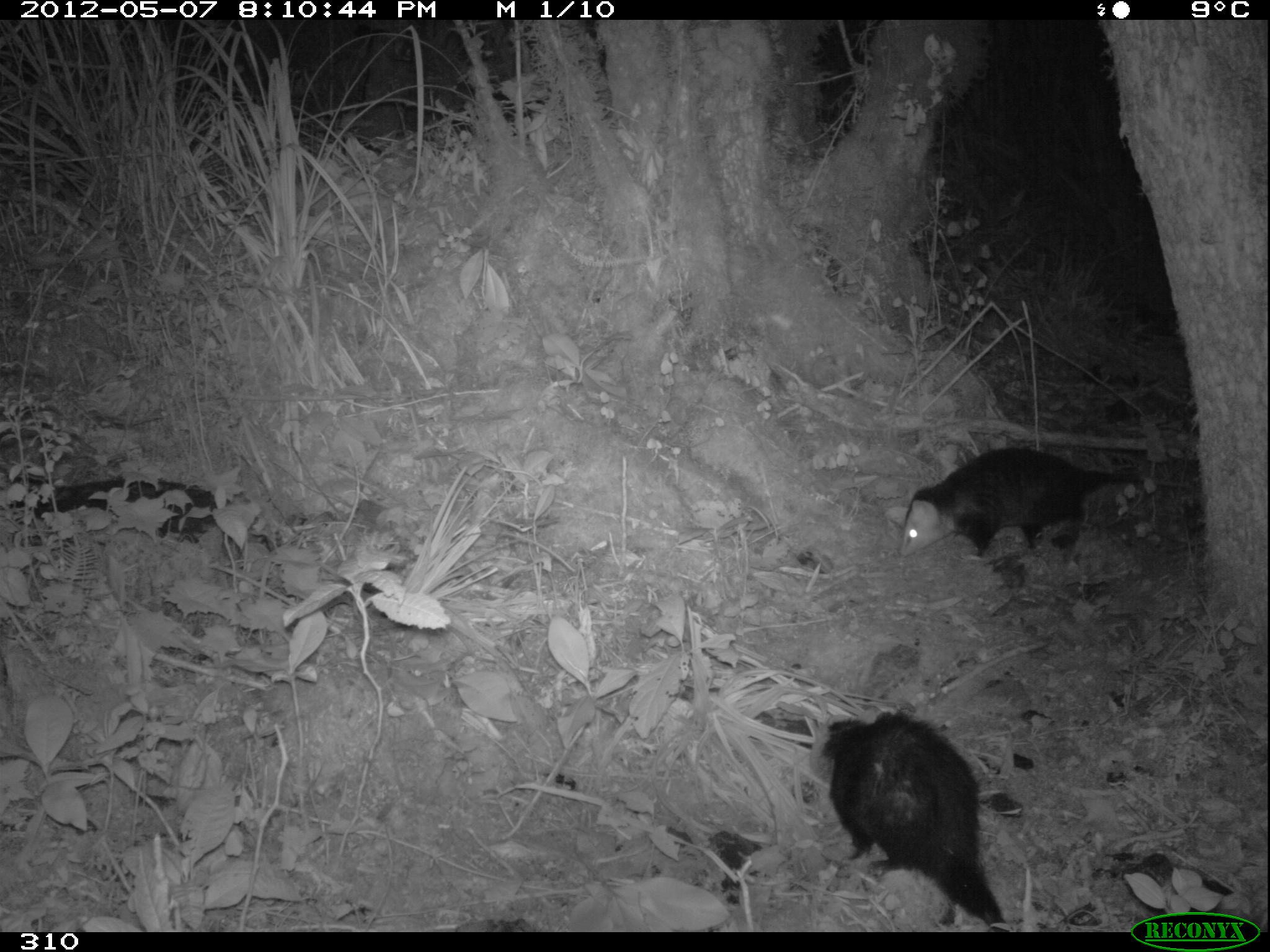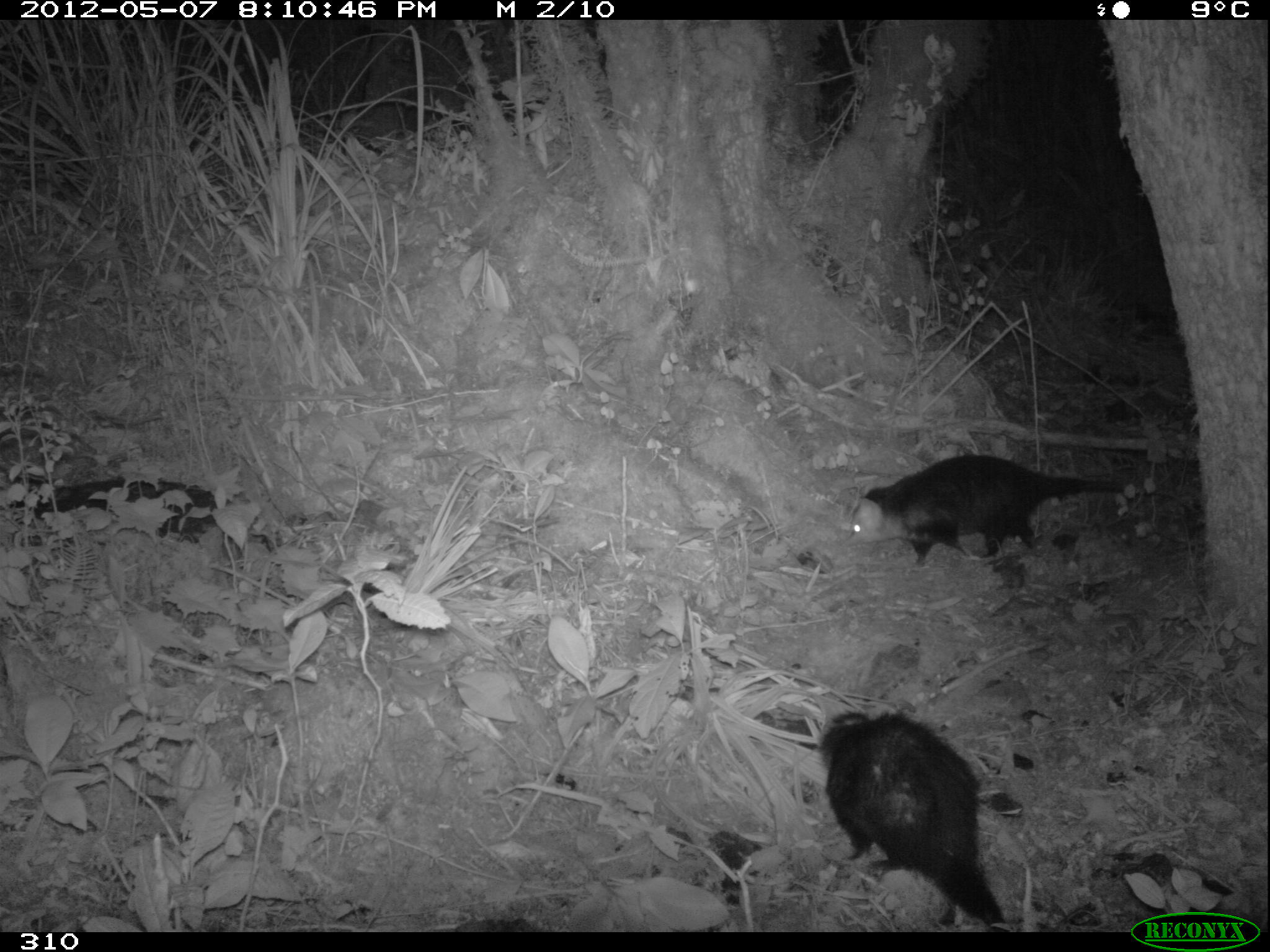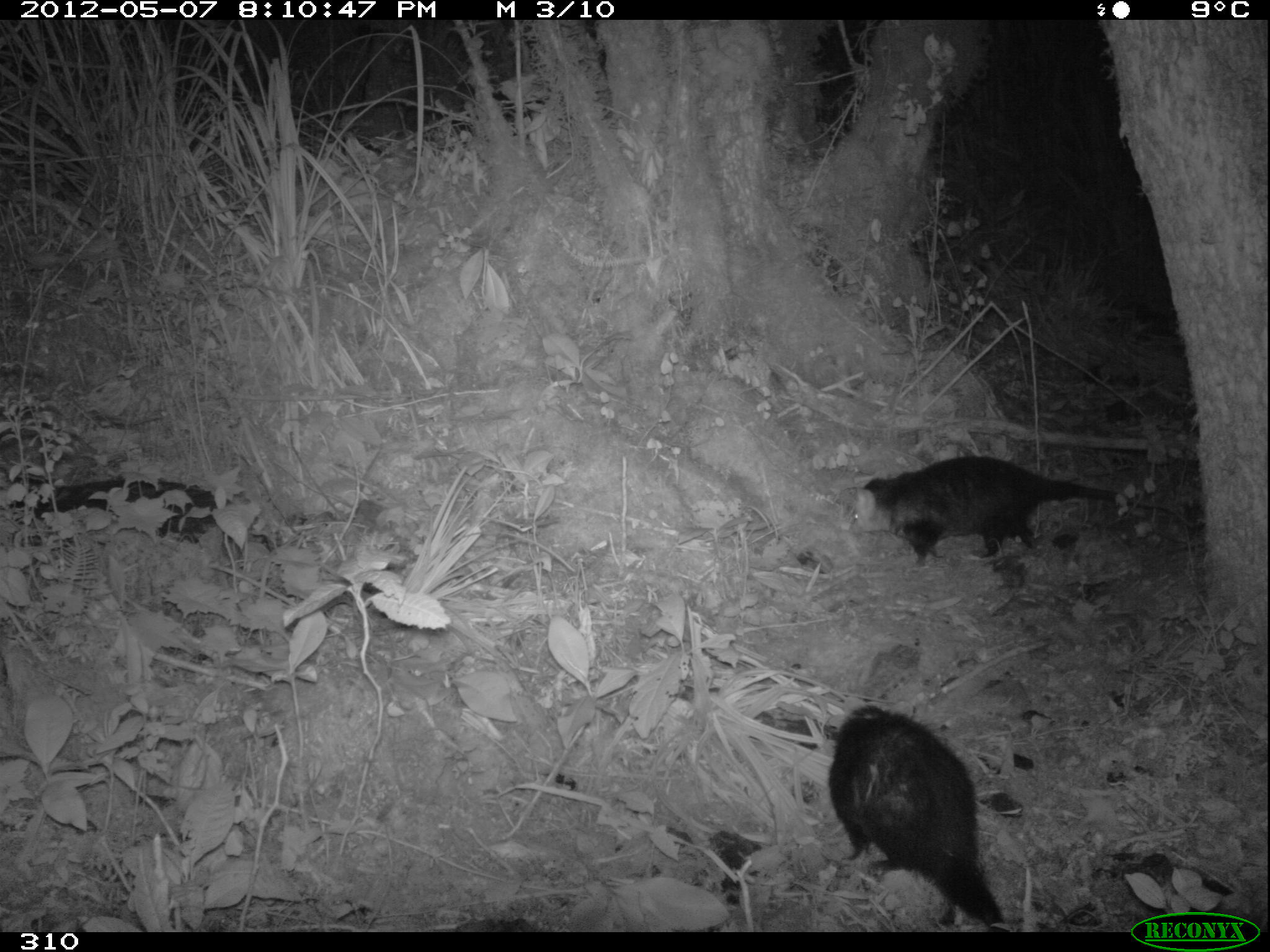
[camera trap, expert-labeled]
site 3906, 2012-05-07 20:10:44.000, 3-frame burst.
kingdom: Animalia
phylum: Chordata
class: Mammalia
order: Didelphimorphia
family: Didelphidae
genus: Didelphis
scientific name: Didelphis pernigra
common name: andean white-eared opossum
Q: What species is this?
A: Didelphis pernigra (andean white-eared opossum).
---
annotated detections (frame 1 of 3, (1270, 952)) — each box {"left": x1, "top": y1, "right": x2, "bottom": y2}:
didelphis pernigra: {"left": 821, "top": 709, "right": 1010, "bottom": 932}; {"left": 897, "top": 441, "right": 1188, "bottom": 559}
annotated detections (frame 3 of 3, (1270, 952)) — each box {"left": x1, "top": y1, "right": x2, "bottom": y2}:
didelphis pernigra: {"left": 827, "top": 704, "right": 1010, "bottom": 932}; {"left": 847, "top": 455, "right": 1194, "bottom": 568}